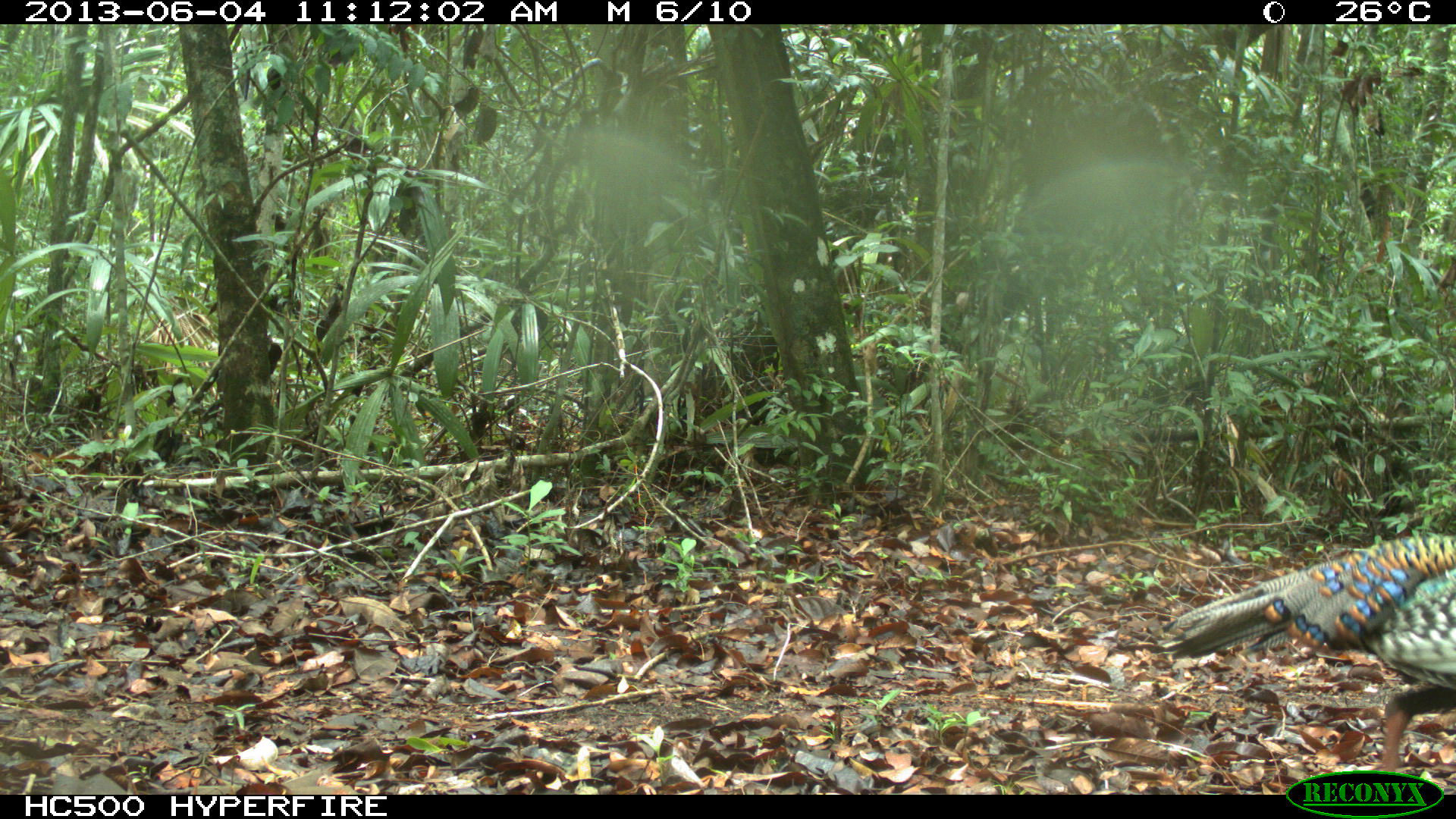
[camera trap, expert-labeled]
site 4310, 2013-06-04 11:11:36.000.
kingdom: Animalia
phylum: Chordata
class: Aves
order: Galliformes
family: Phasianidae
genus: Meleagris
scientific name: Meleagris ocellata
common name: ocellated turkey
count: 1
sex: male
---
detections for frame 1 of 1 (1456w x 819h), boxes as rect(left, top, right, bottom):
meleagris ocellata: rect(1159, 530, 1456, 771)